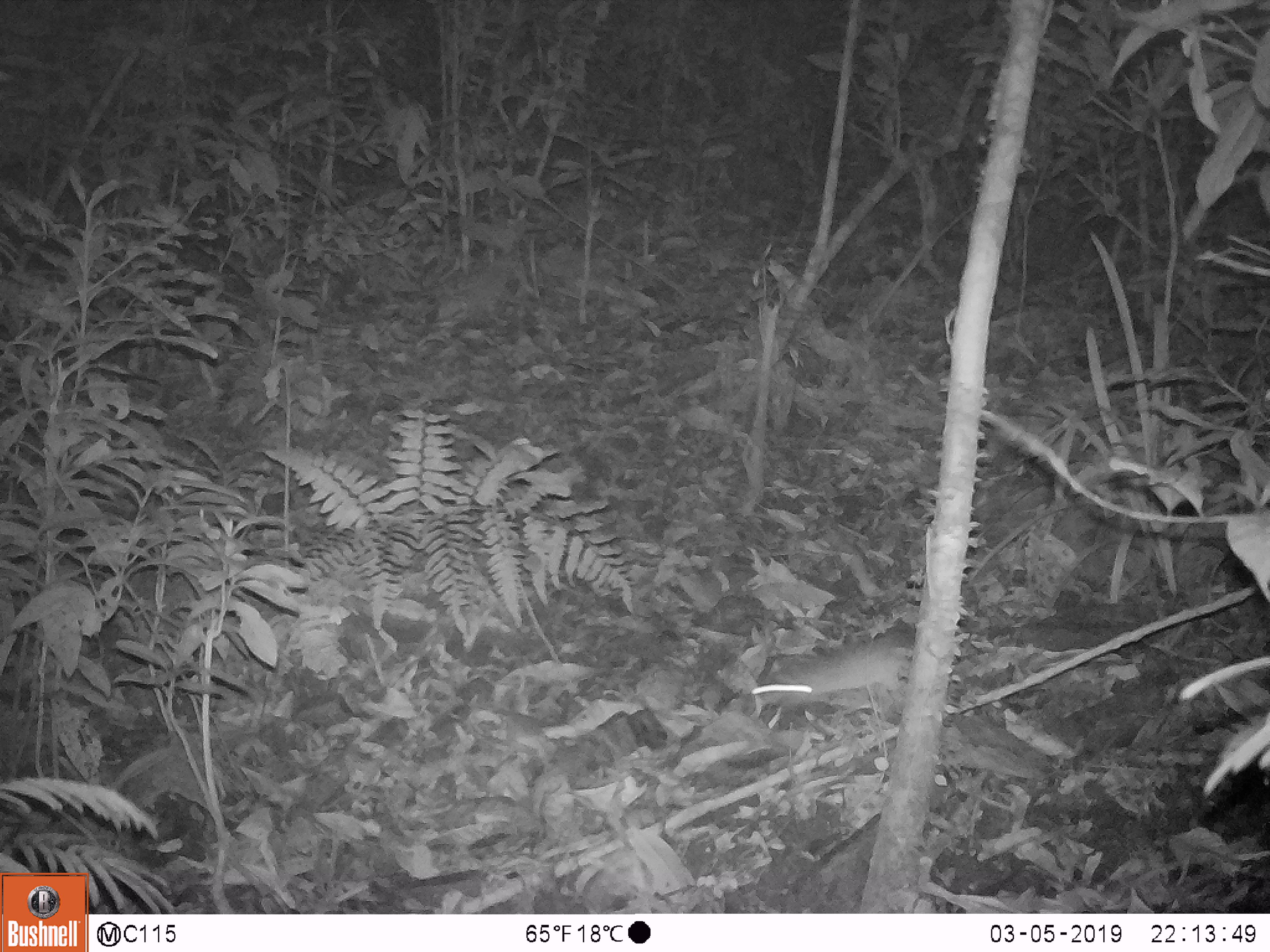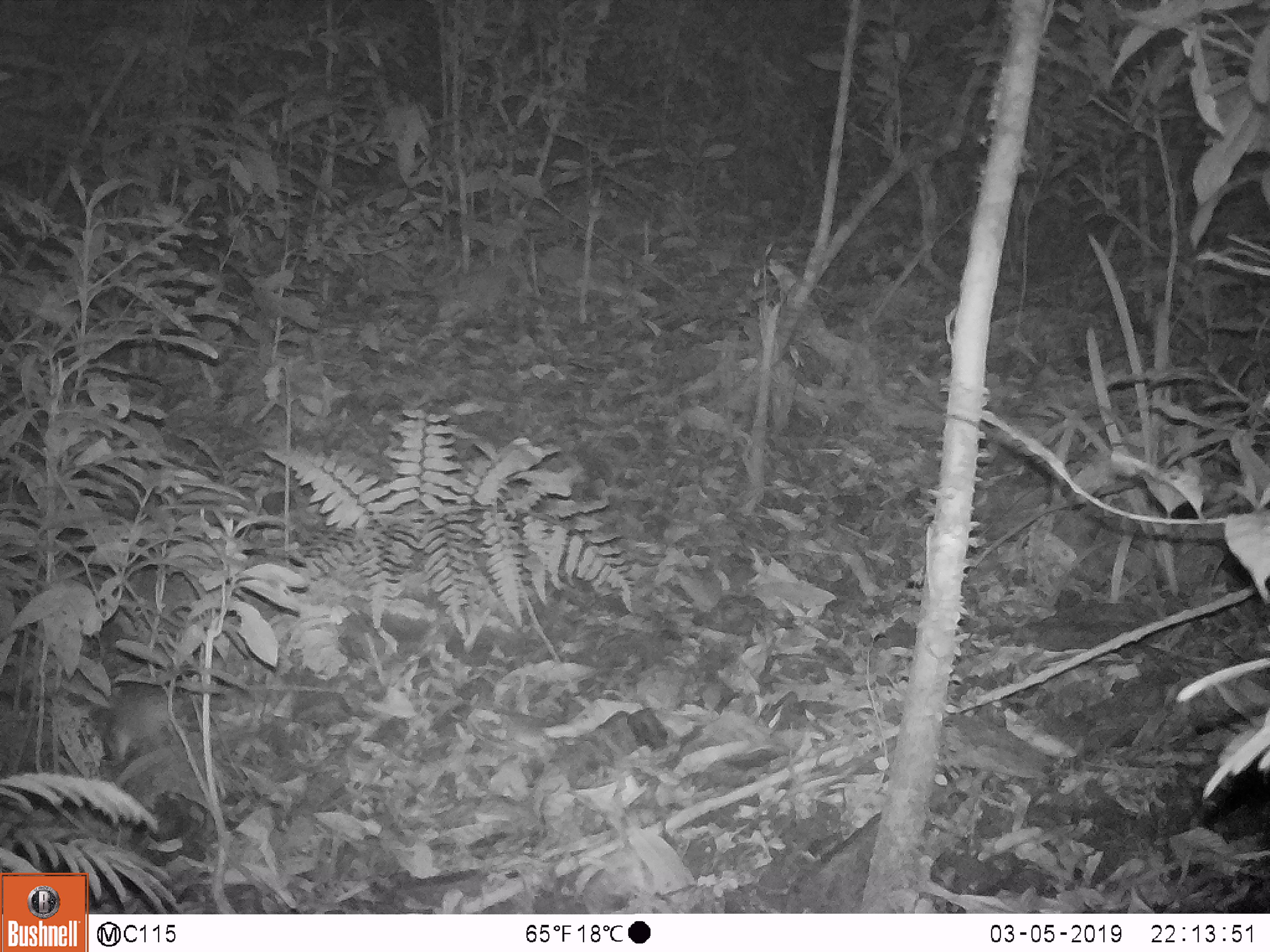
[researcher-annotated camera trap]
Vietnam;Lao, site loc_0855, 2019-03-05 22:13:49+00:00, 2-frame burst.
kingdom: Animalia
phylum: Chordata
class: Mammalia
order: Rodentia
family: Muridae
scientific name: Muridae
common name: old-world mice and rats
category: unidentified murid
Unidentified murid (old-world mice and rats) (Muridae). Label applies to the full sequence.